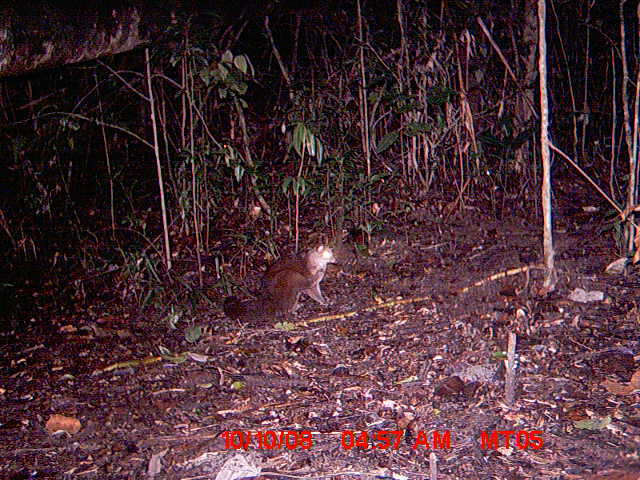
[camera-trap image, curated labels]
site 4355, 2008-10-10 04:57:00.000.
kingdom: Animalia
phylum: Chordata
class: Aves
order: Cuculiformes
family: Cuculidae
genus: Coua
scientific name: Coua serriana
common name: red-breasted coua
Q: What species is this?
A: Coua serriana (red-breasted coua).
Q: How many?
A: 1.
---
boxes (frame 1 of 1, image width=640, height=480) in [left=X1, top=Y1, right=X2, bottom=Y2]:
coua serriana: [left=223, top=242, right=339, bottom=323]